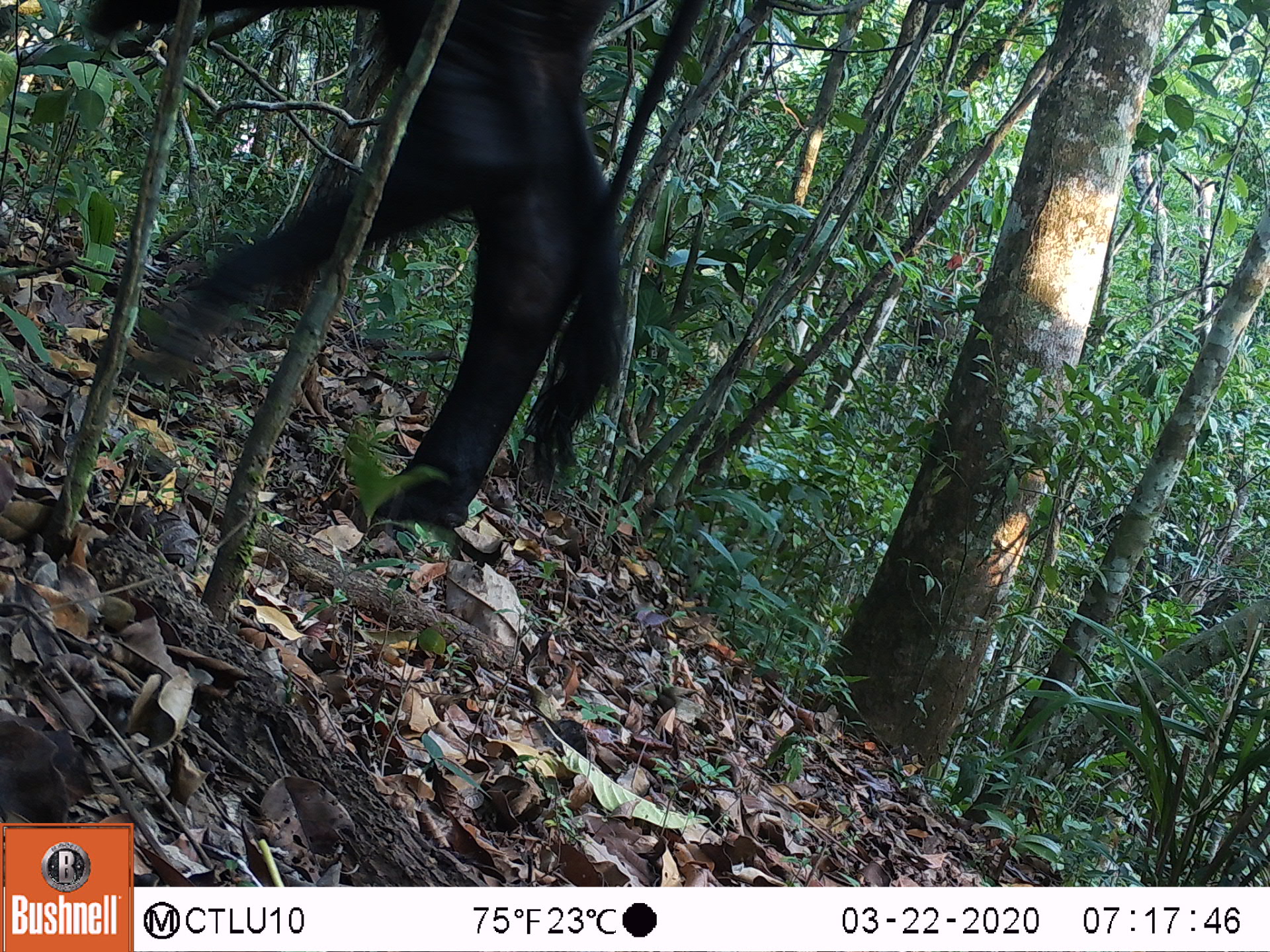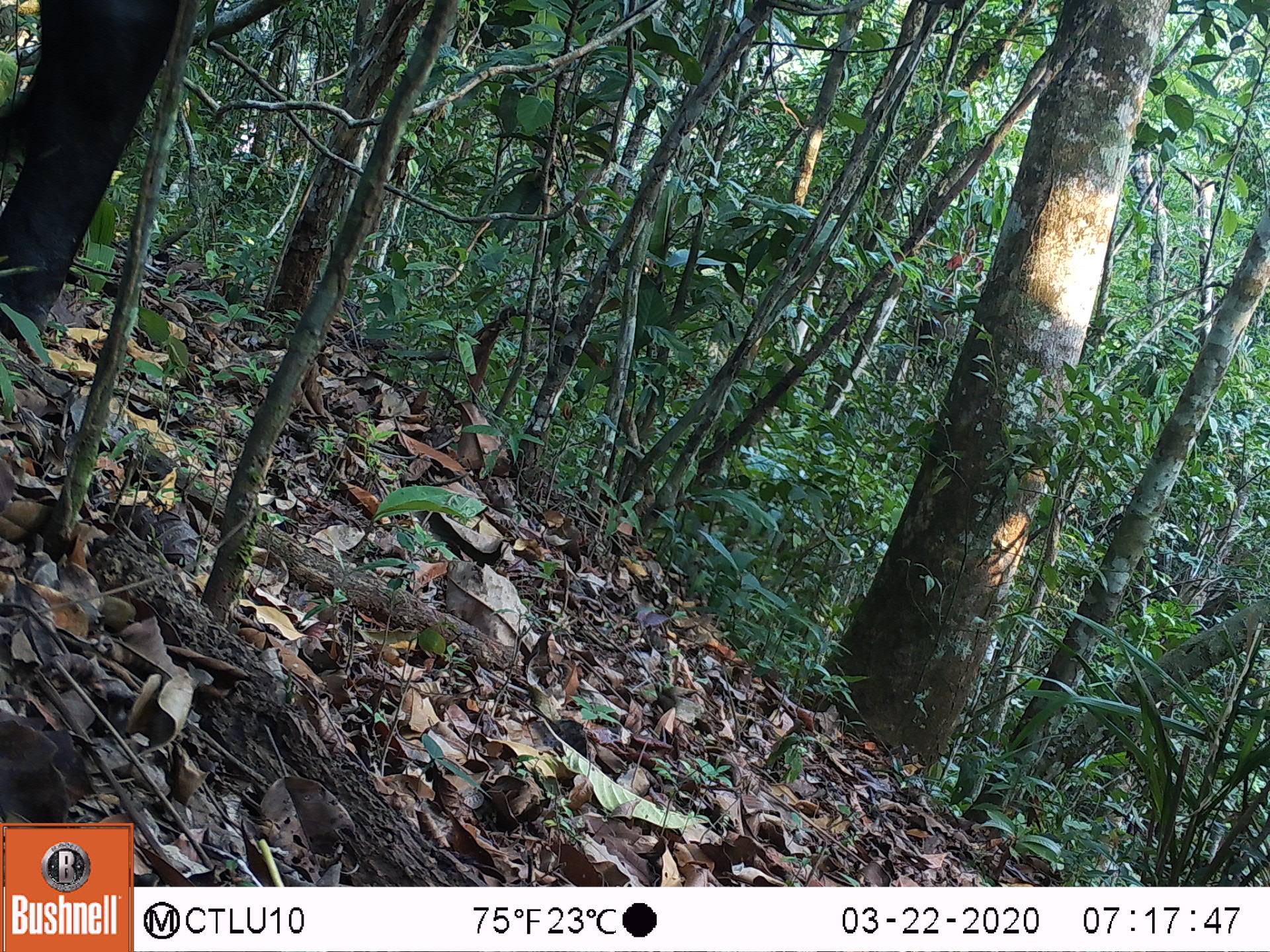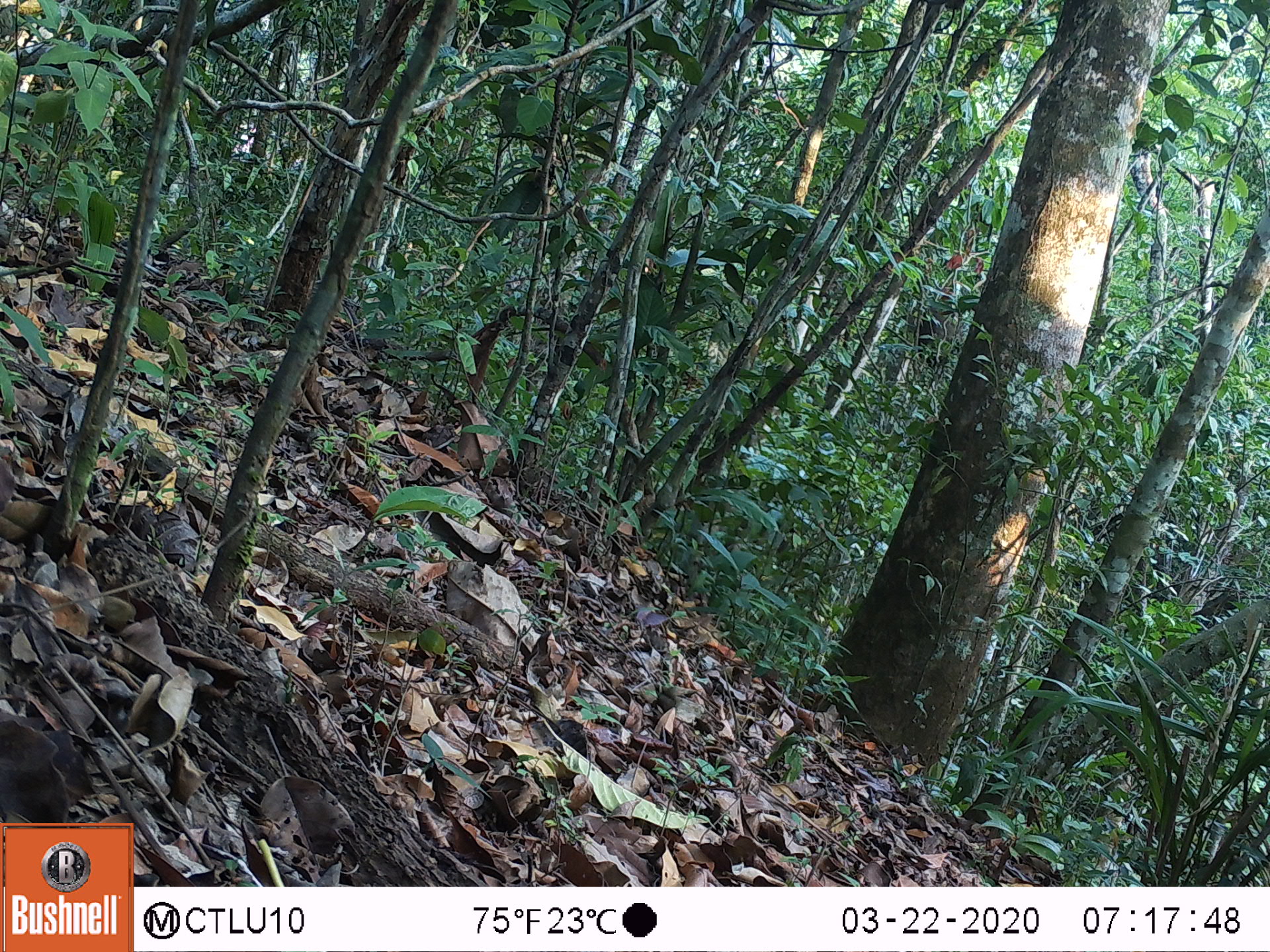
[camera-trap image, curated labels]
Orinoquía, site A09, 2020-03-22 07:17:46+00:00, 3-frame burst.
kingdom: Animalia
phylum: Chordata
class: Mammalia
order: Artiodactyla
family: Bovidae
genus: Bos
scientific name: Bos taurus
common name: cow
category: cattle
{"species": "cattle (cow) (Bos taurus)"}